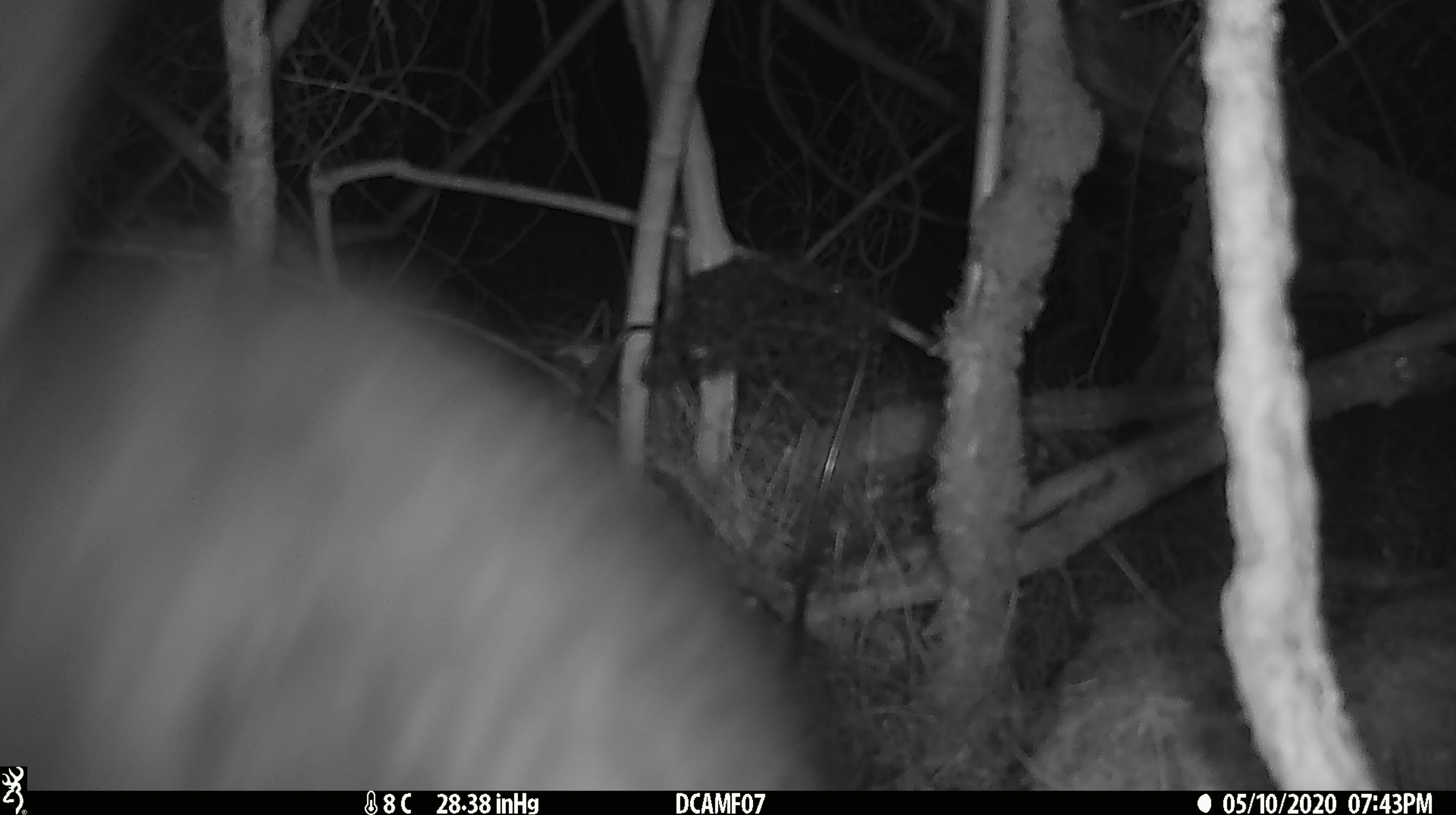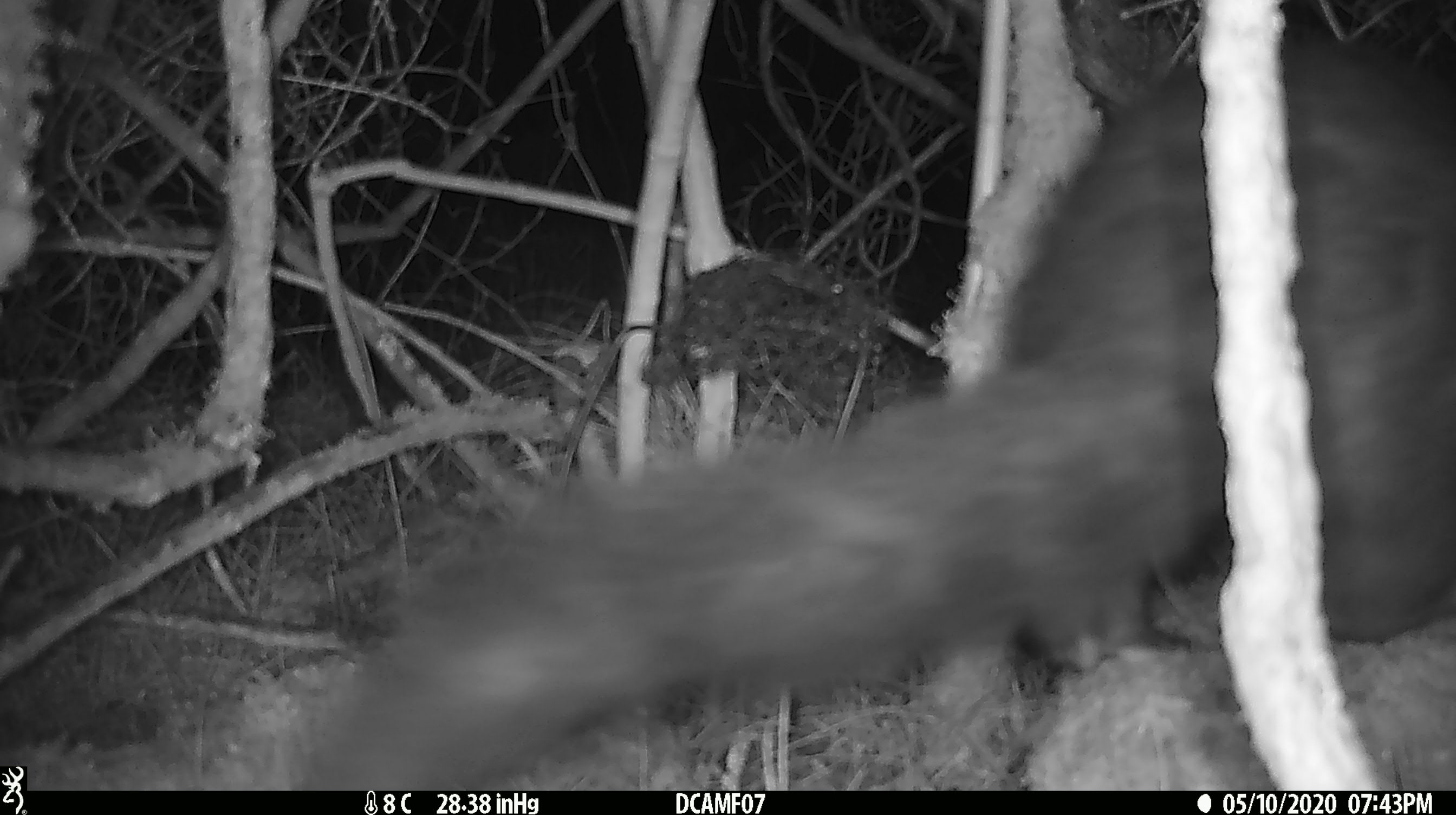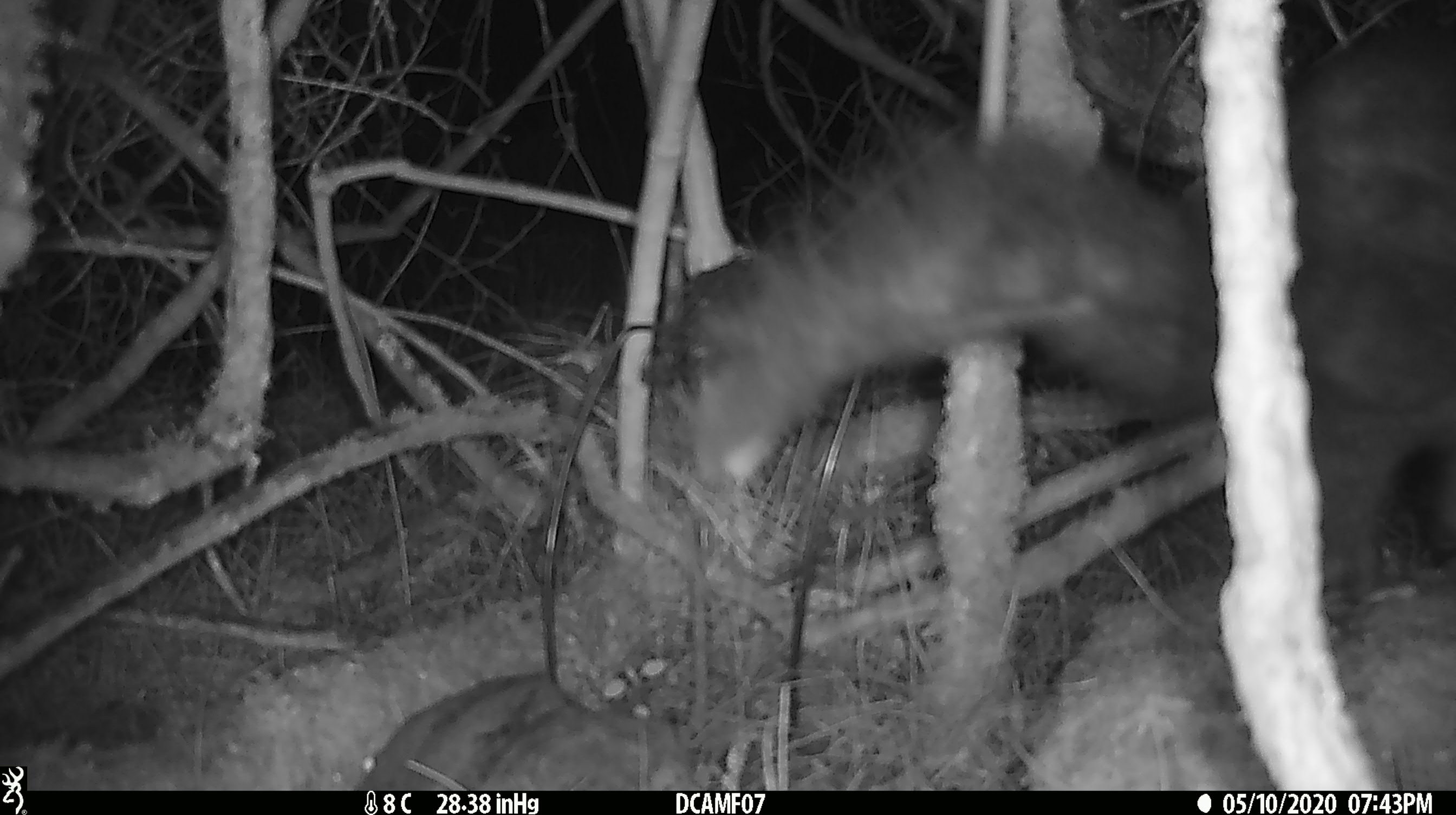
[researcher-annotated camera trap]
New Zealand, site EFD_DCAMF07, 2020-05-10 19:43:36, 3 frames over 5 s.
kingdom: Animalia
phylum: Chordata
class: Mammalia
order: Diprotodontia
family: Phalangeridae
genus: Trichosurus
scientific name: Trichosurus vulpecula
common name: common brushtail possum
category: possum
Possum (common brushtail possum) (Trichosurus vulpecula).